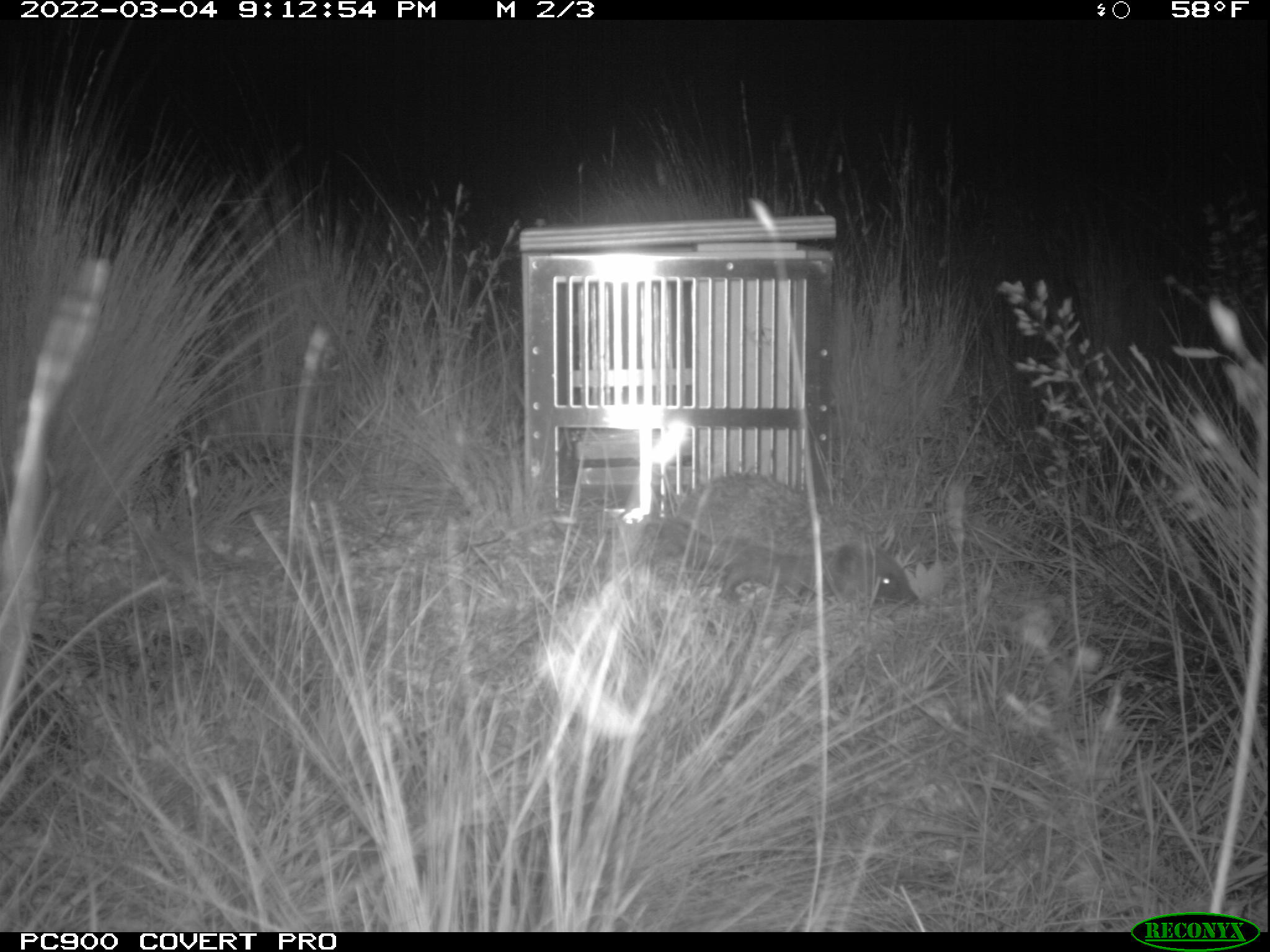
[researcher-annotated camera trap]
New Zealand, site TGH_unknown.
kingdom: Animalia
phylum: Chordata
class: Mammalia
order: Eulipotyphla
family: Erinaceidae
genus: Erinaceus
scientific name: Erinaceus europaeus europaeus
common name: european hedgehog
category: hedgehog